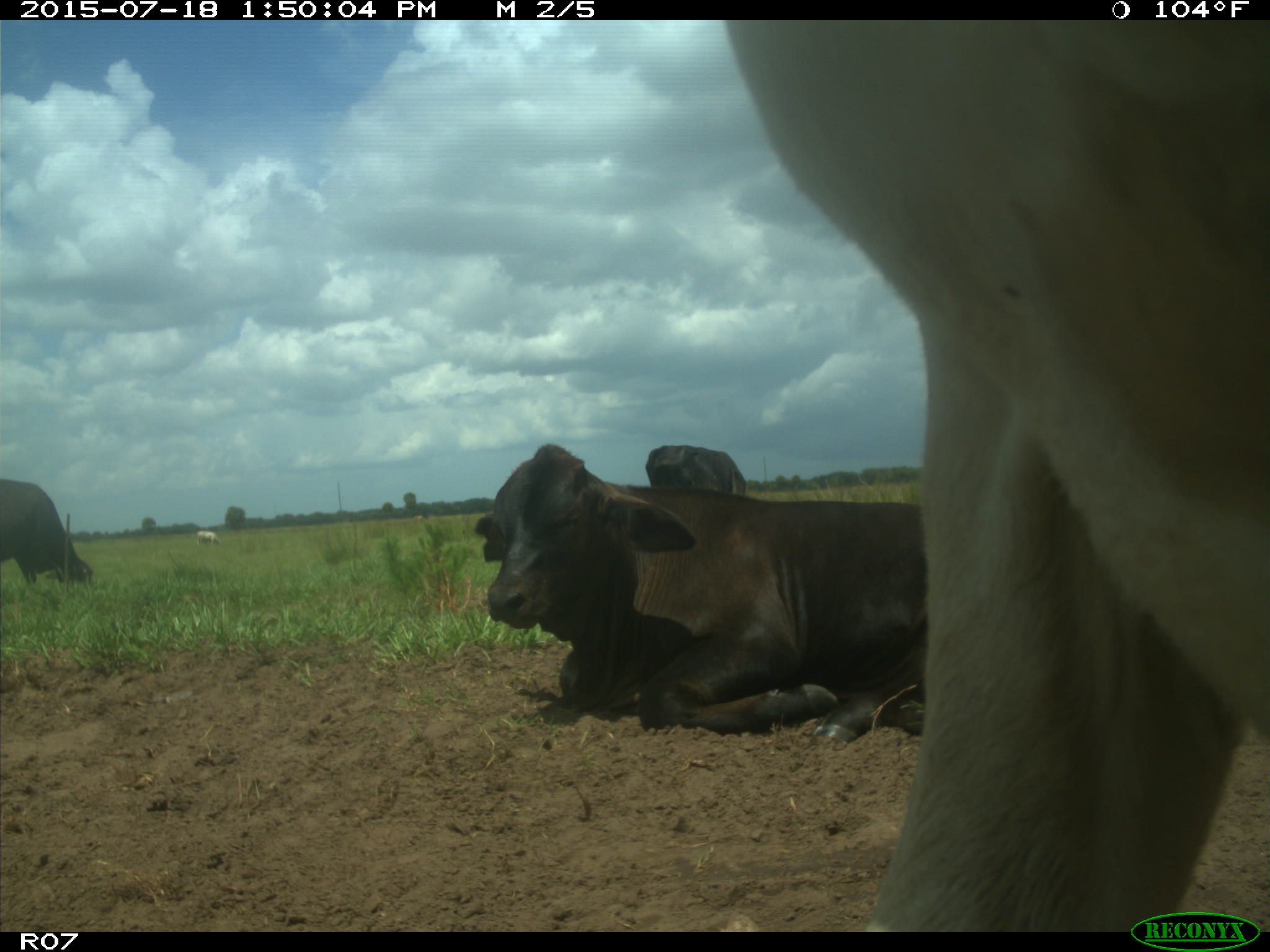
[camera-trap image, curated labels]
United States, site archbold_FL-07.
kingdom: Animalia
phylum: Chordata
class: Mammalia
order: Artiodactyla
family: Bovidae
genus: Bos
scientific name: Bos taurus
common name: domestic cow